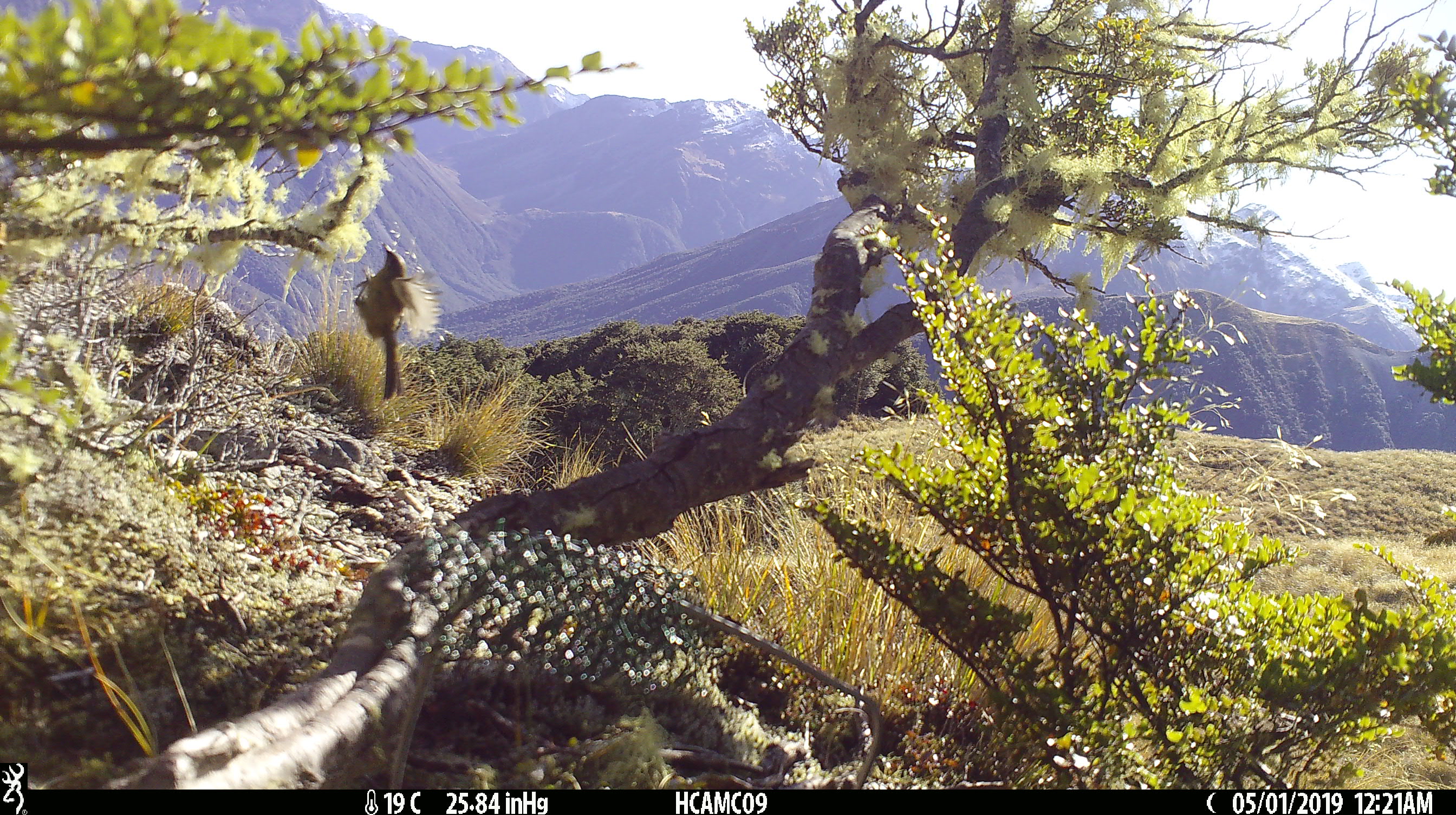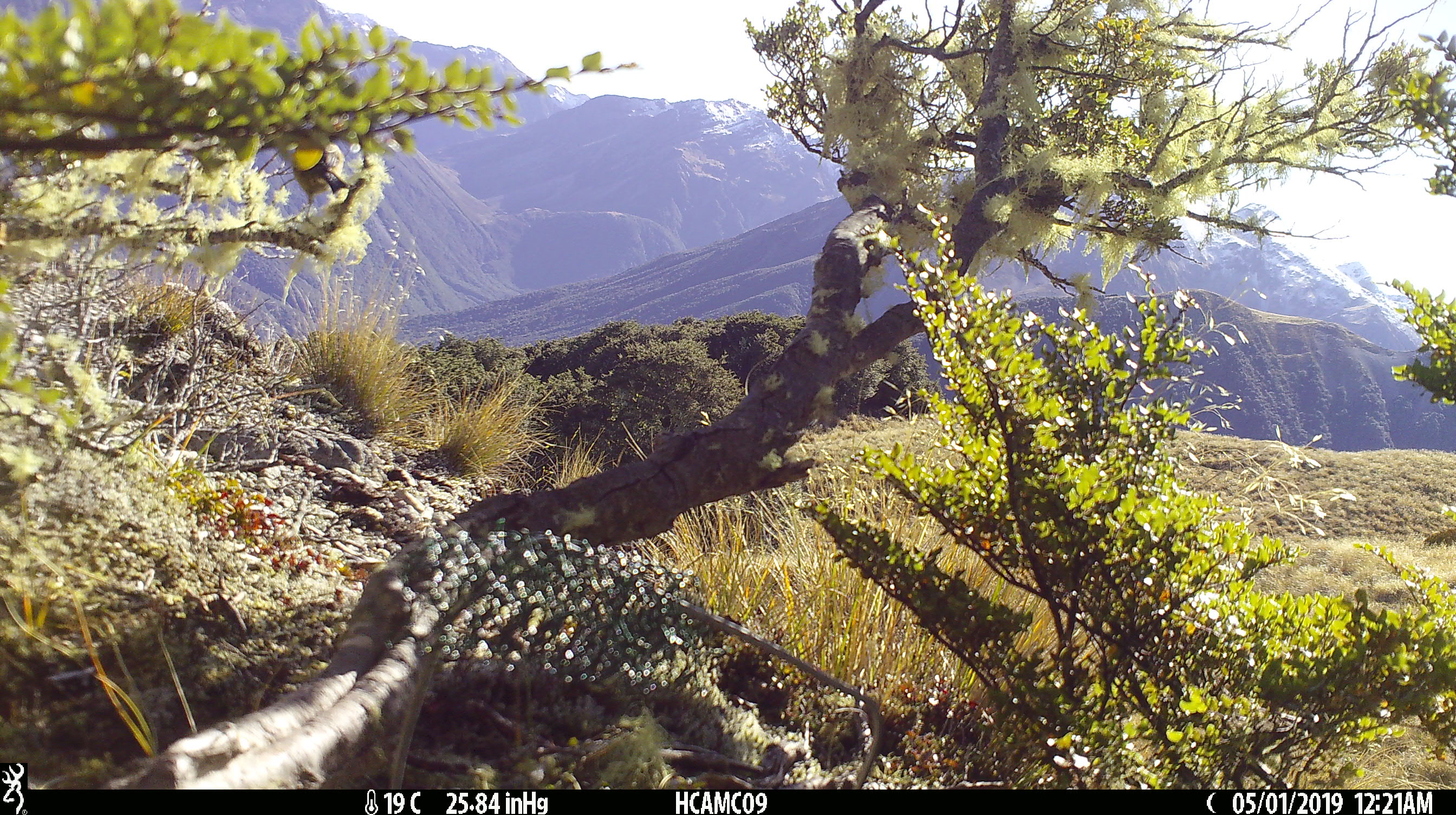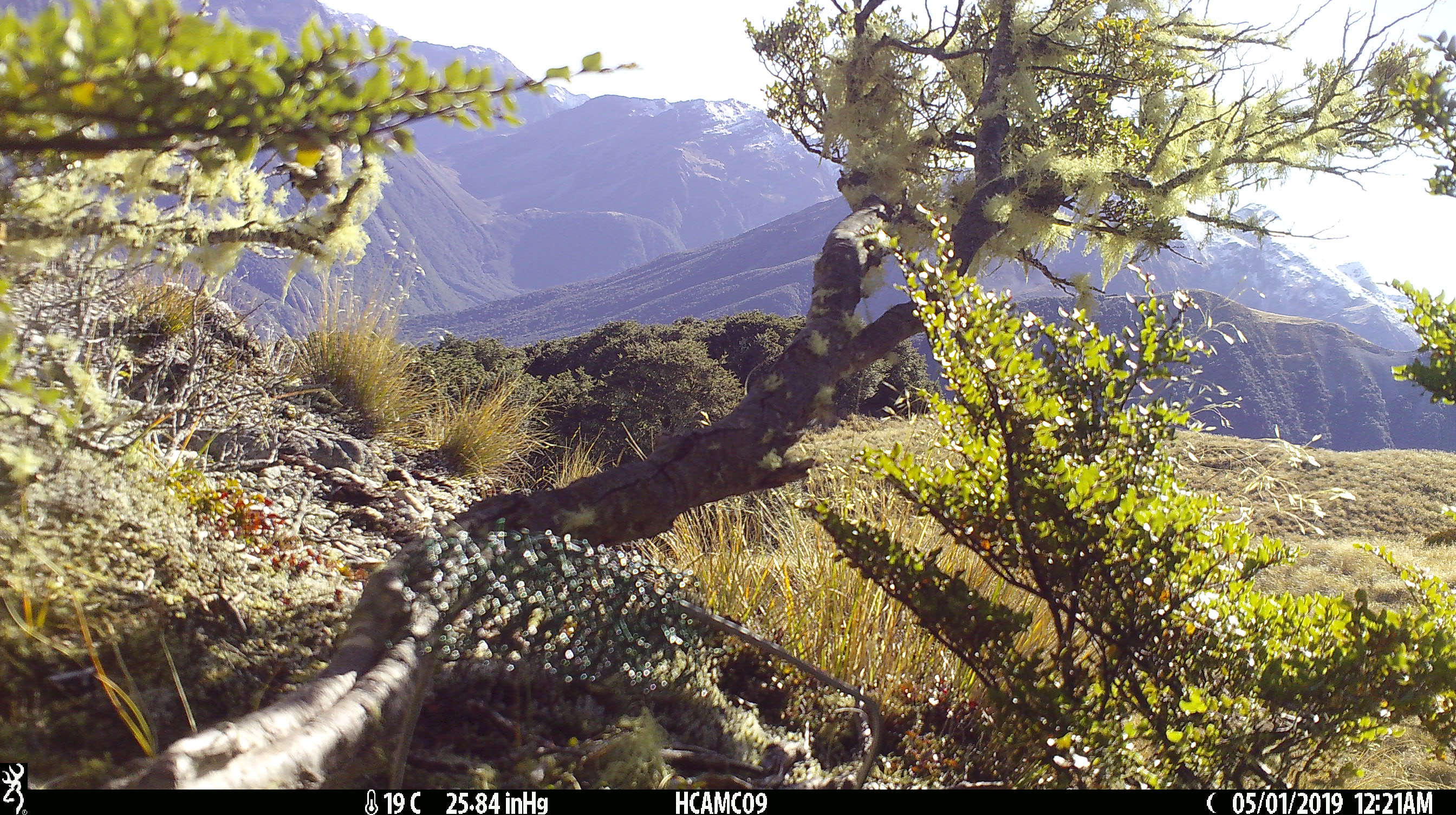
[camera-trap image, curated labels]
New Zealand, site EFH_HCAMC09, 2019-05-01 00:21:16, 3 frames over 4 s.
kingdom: Animalia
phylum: Chordata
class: Aves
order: Passeriformes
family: Meliphagidae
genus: Anthornis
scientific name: Anthornis melanura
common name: new zealand bellbird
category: bellbird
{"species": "bellbird (new zealand bellbird) (Anthornis melanura)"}